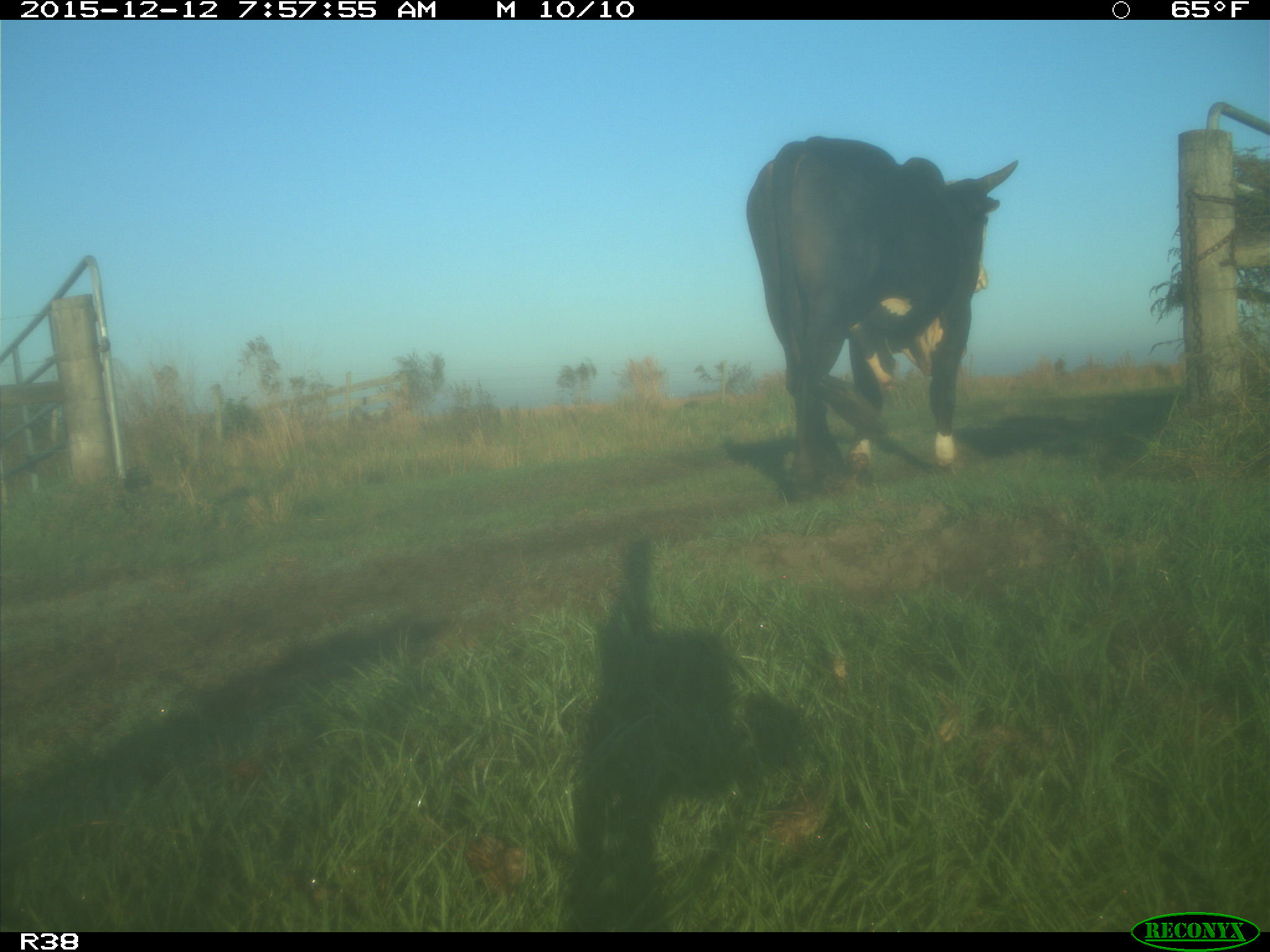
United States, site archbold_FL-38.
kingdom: Animalia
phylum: Chordata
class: Mammalia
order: Artiodactyla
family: Bovidae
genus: Bos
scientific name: Bos taurus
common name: domestic cow